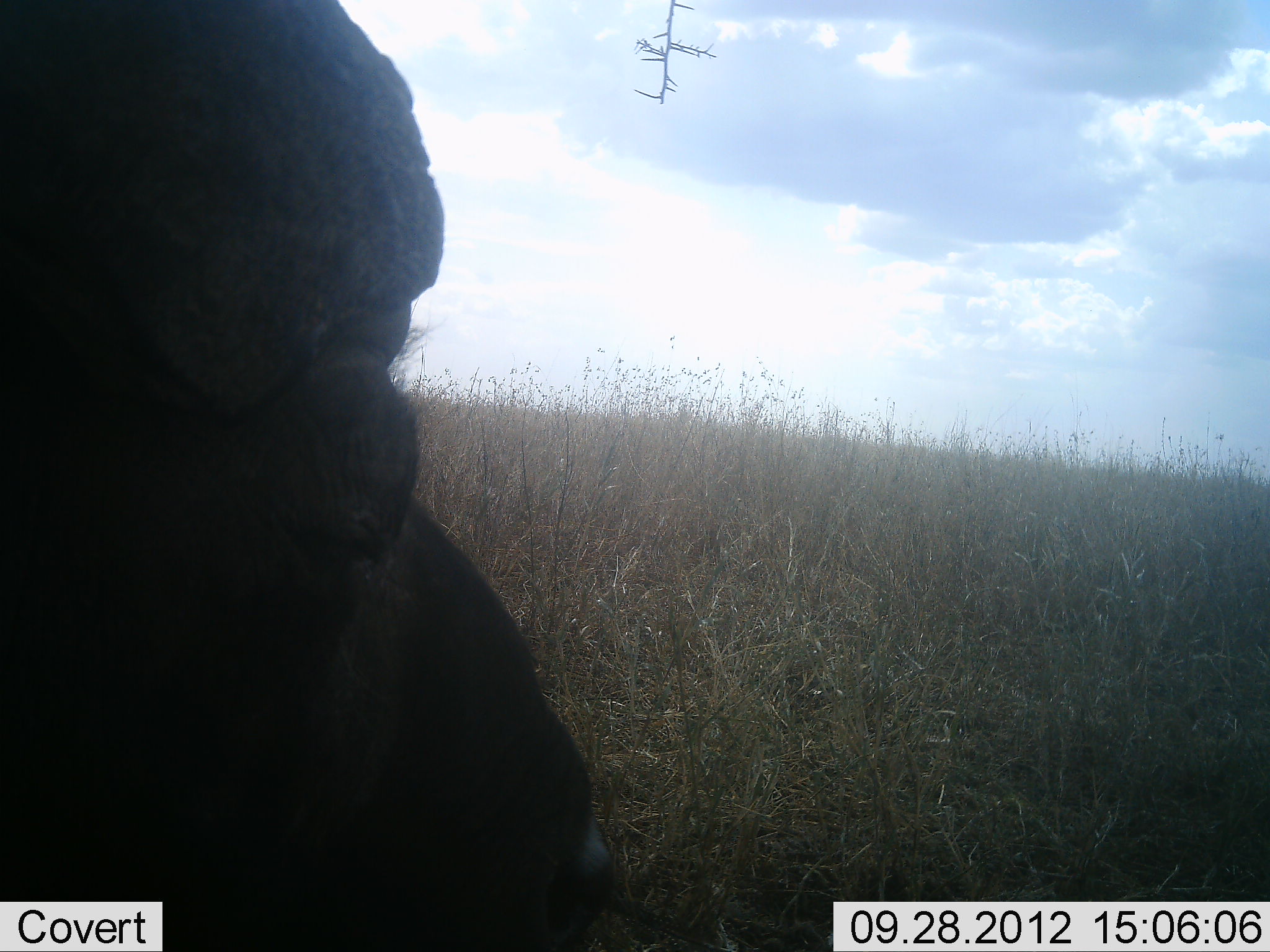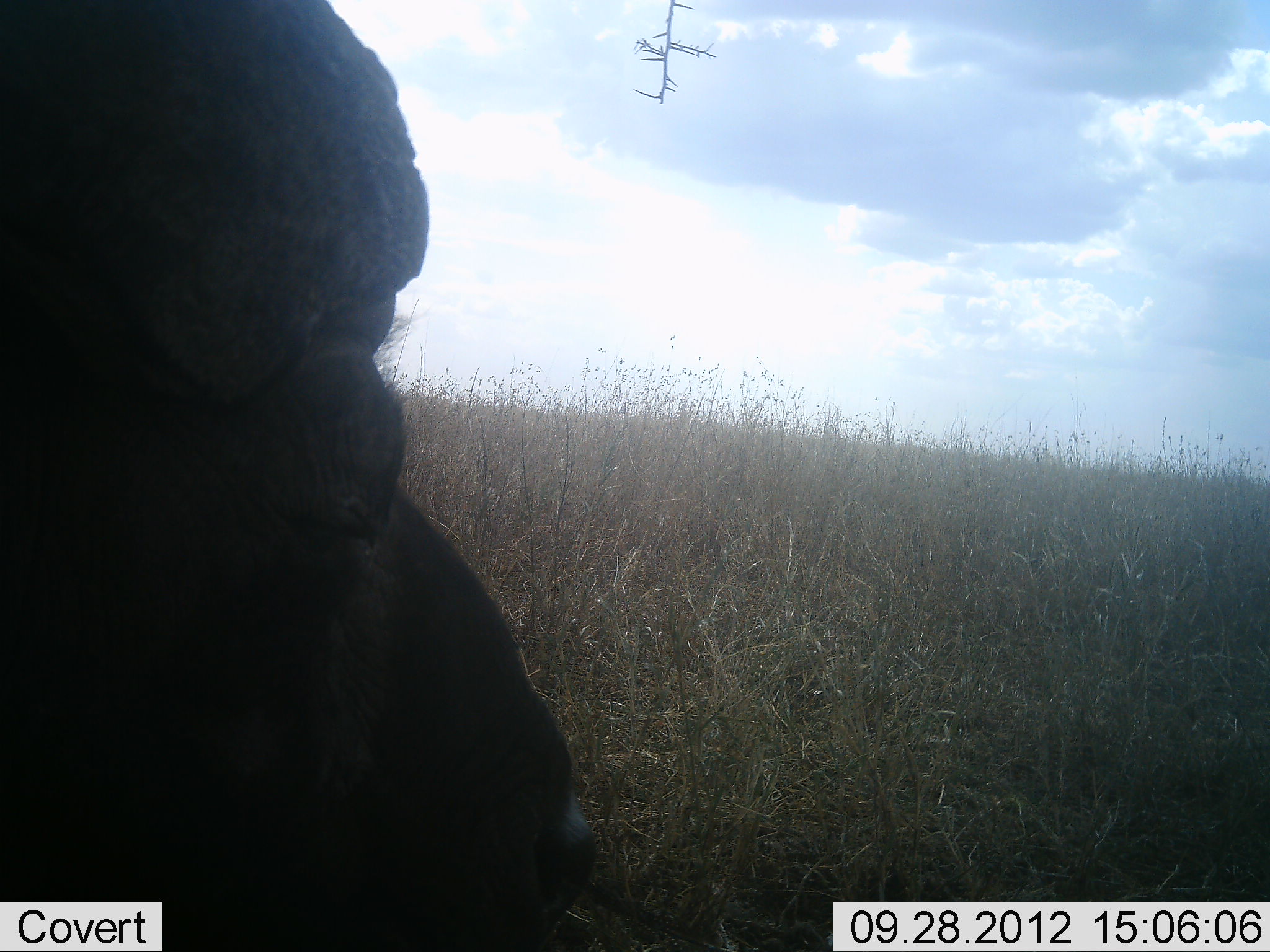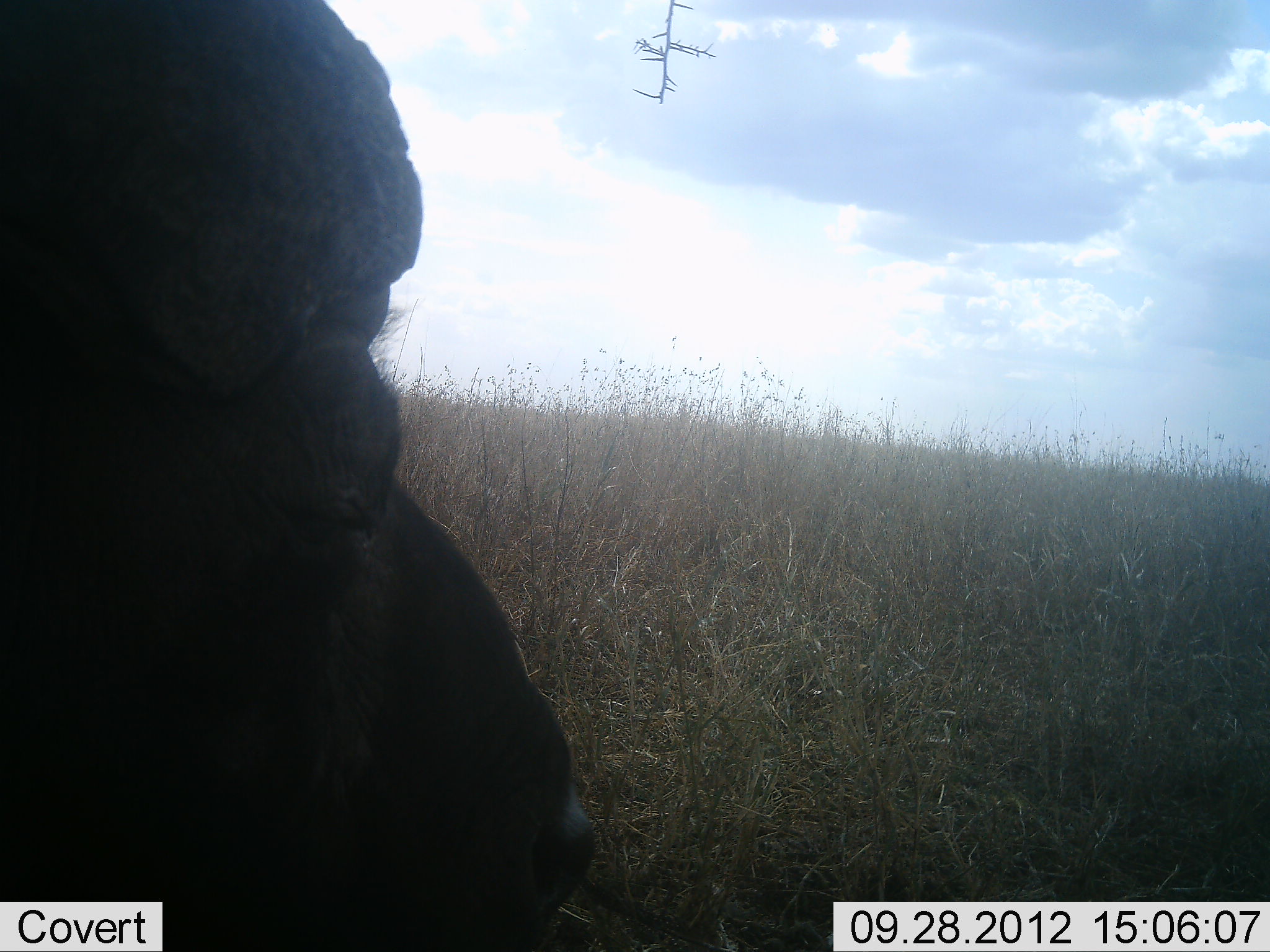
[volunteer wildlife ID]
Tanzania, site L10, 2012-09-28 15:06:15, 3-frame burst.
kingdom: Animalia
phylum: Chordata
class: Mammalia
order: Artiodactyla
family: Bovidae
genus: Syncerus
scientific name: Syncerus caffer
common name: cape buffalo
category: buffalo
Buffalo (cape buffalo) (Syncerus caffer), count 1. Behavior (volunteer vote fractions): standing 50%, resting 40%, moving 10%, interacting 0%. Young present (vote fraction): 0%. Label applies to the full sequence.